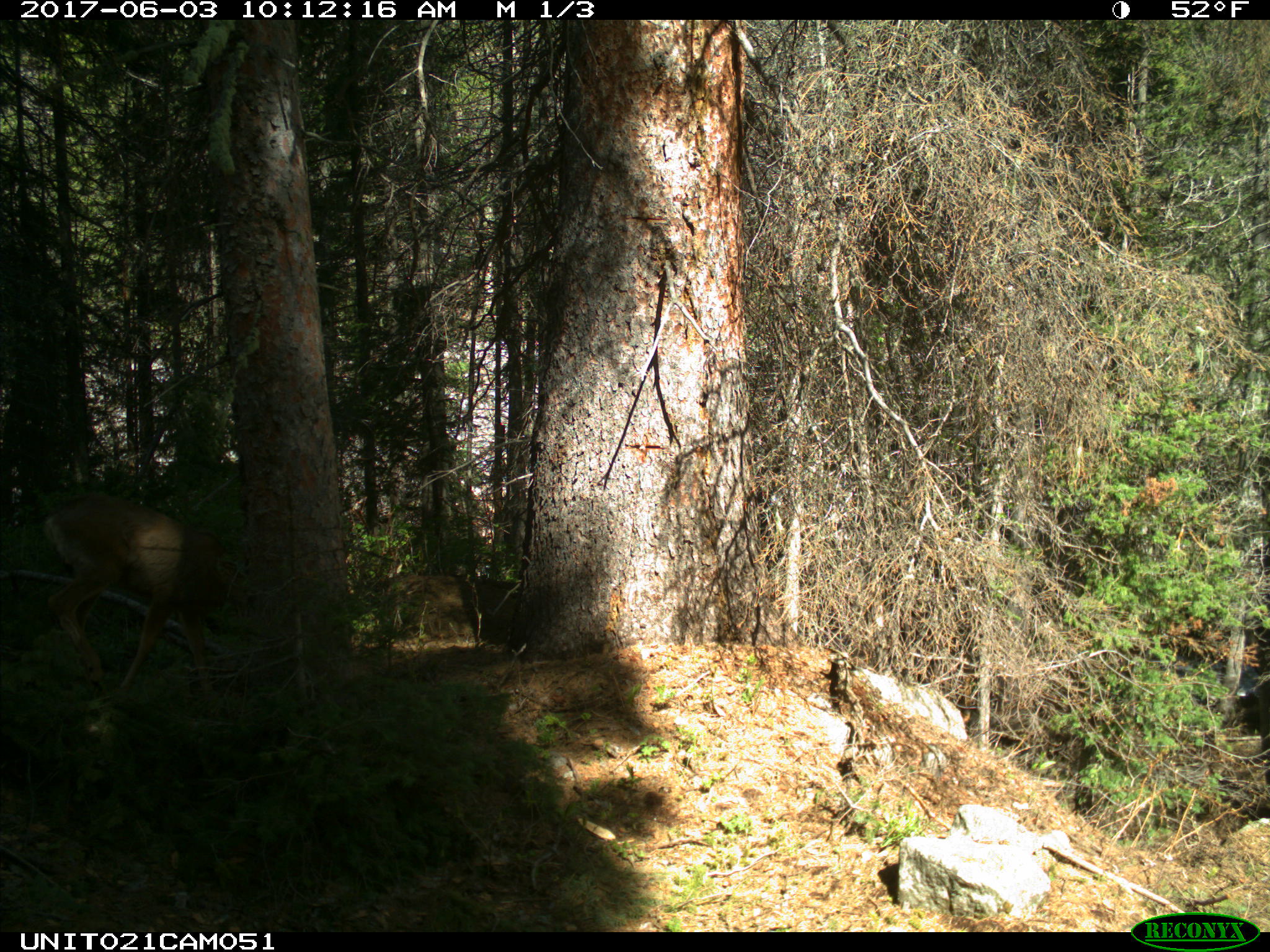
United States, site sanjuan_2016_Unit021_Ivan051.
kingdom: Animalia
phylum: Chordata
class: Mammalia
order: Artiodactyla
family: Cervidae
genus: Odocoileus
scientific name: Odocoileus hemionus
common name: mule deer